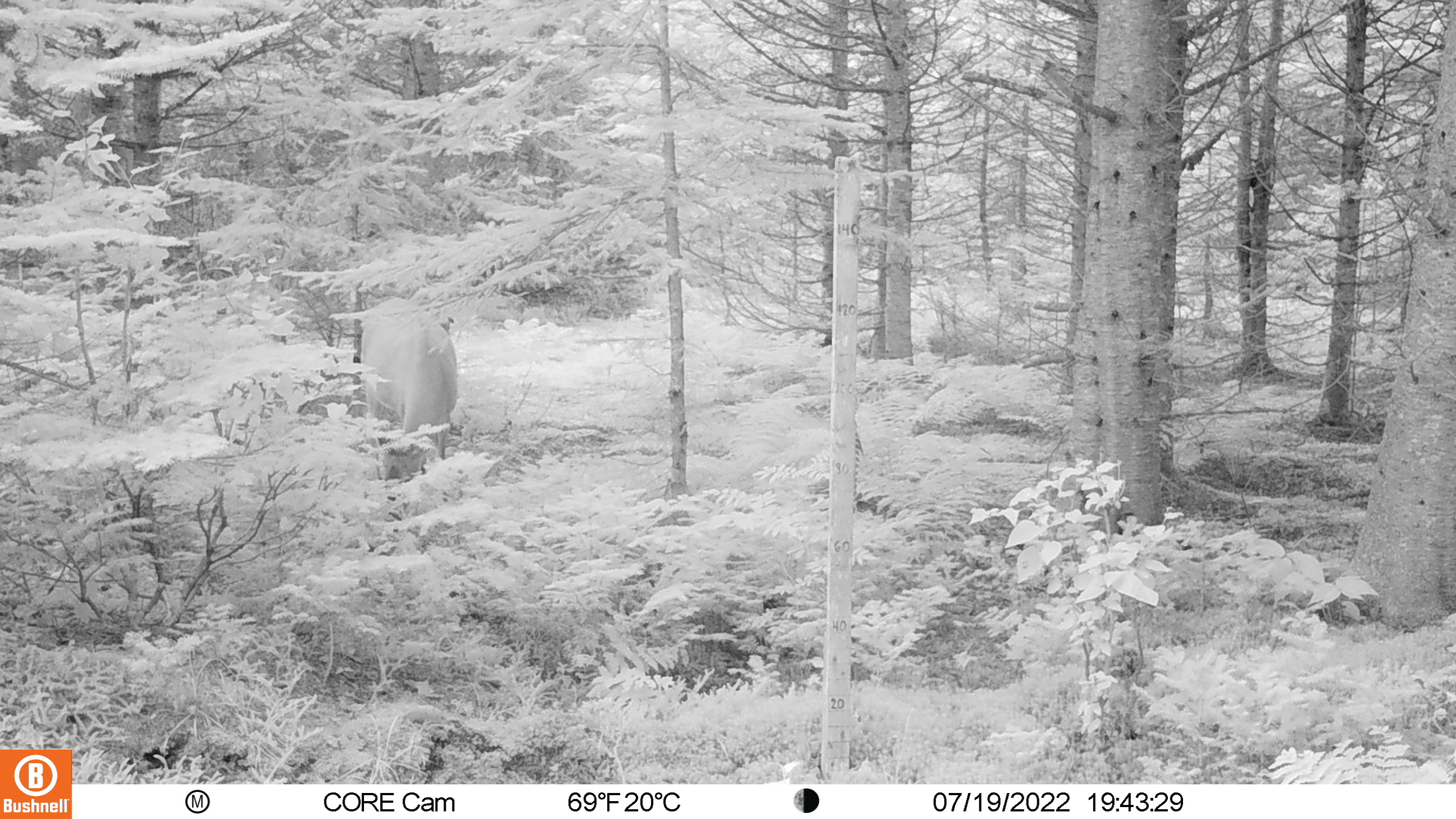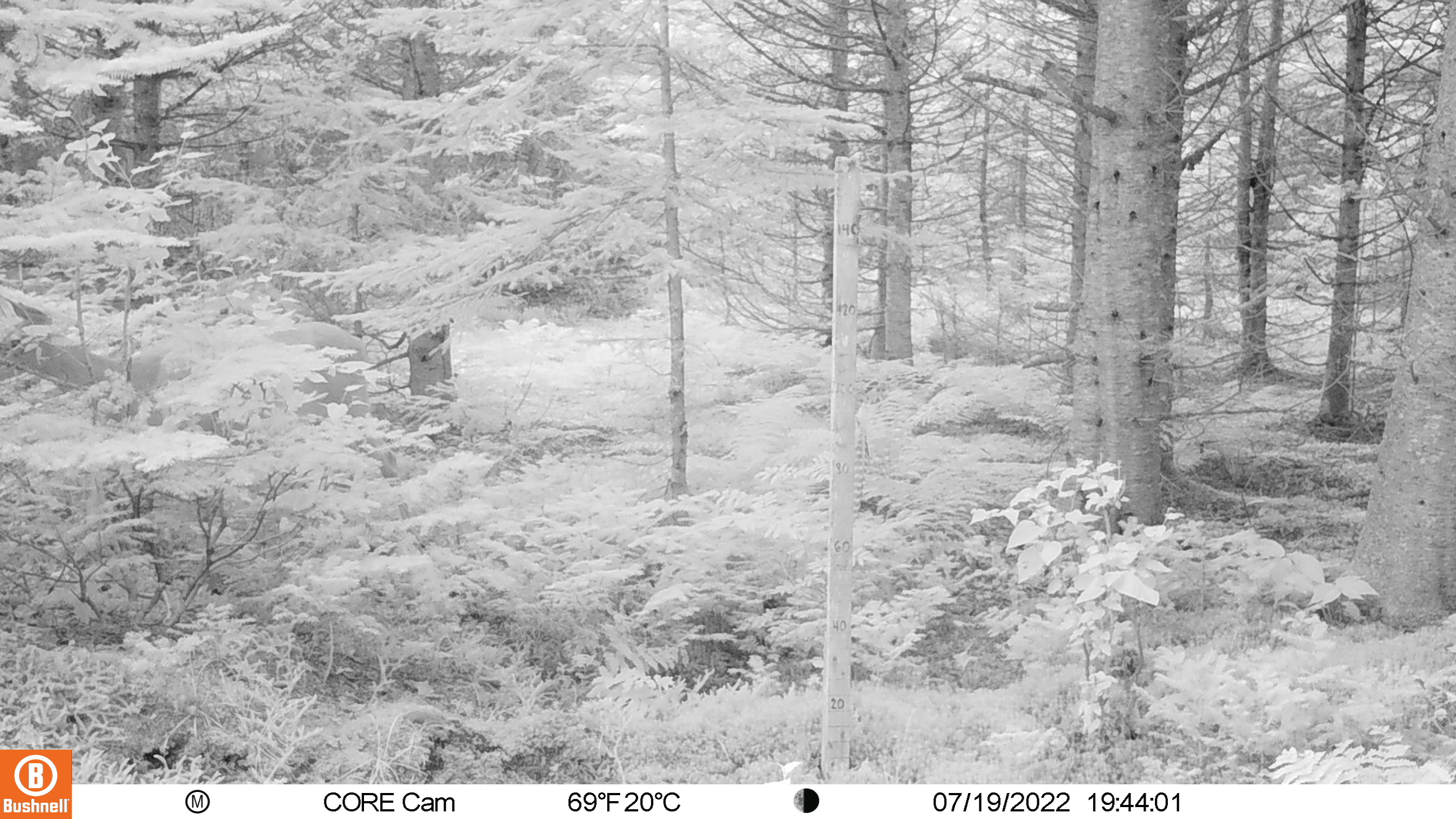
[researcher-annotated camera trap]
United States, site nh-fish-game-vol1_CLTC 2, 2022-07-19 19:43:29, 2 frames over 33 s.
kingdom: Animalia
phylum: Chordata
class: Mammalia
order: Artiodactyla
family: Cervidae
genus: Odocoileus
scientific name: Odocoileus virginianus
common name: white-tailed deer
White-tailed deer (Odocoileus virginianus).